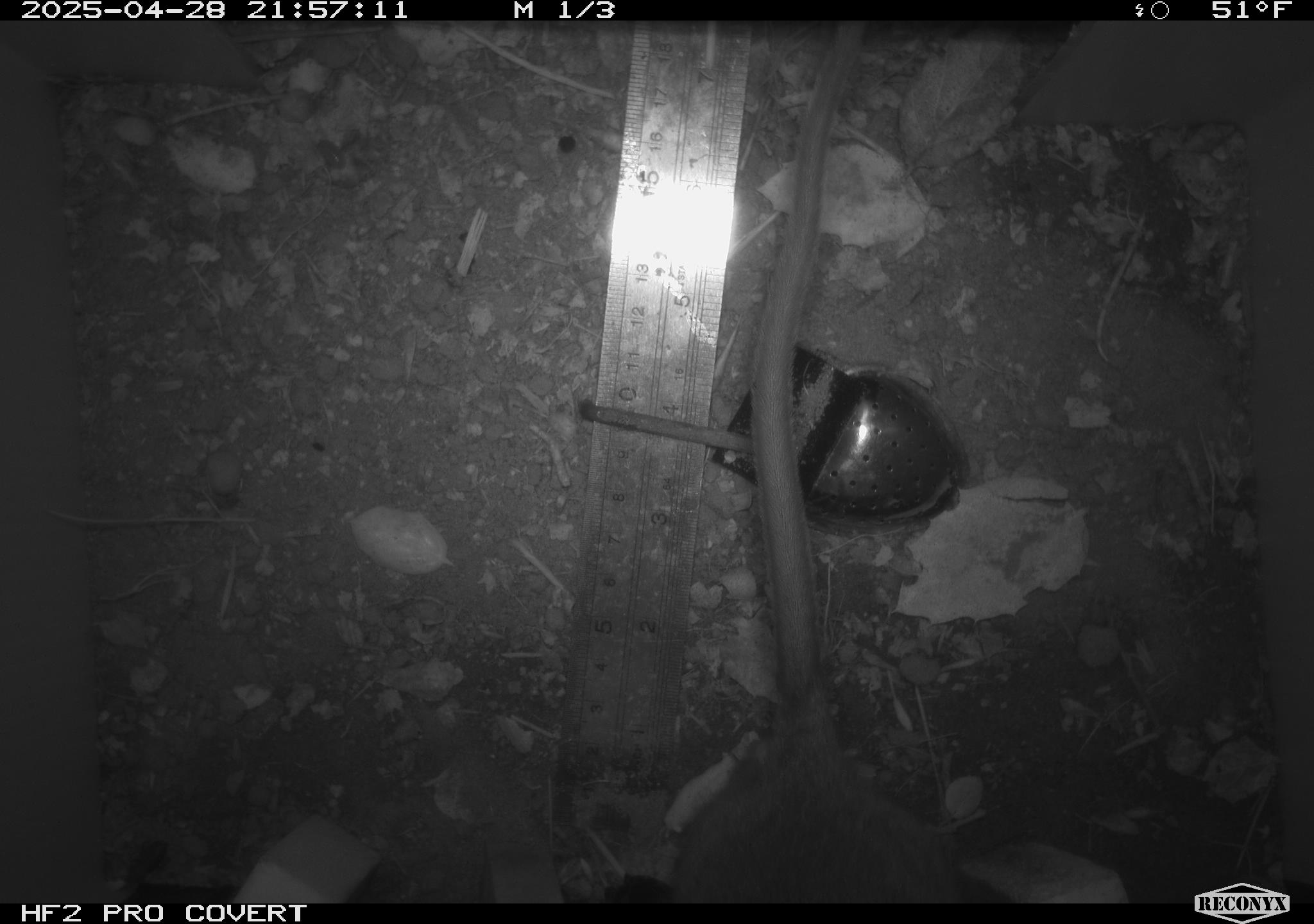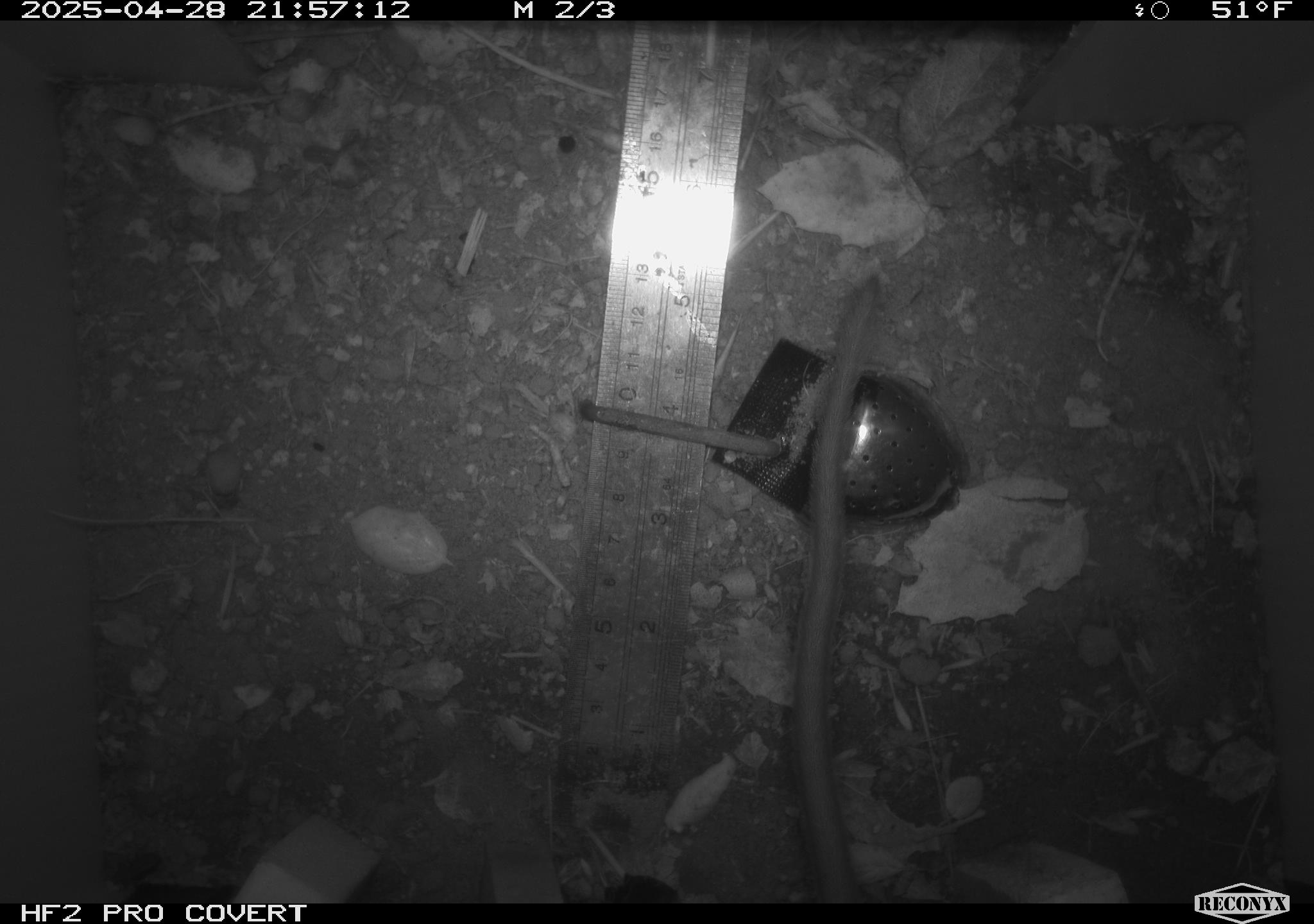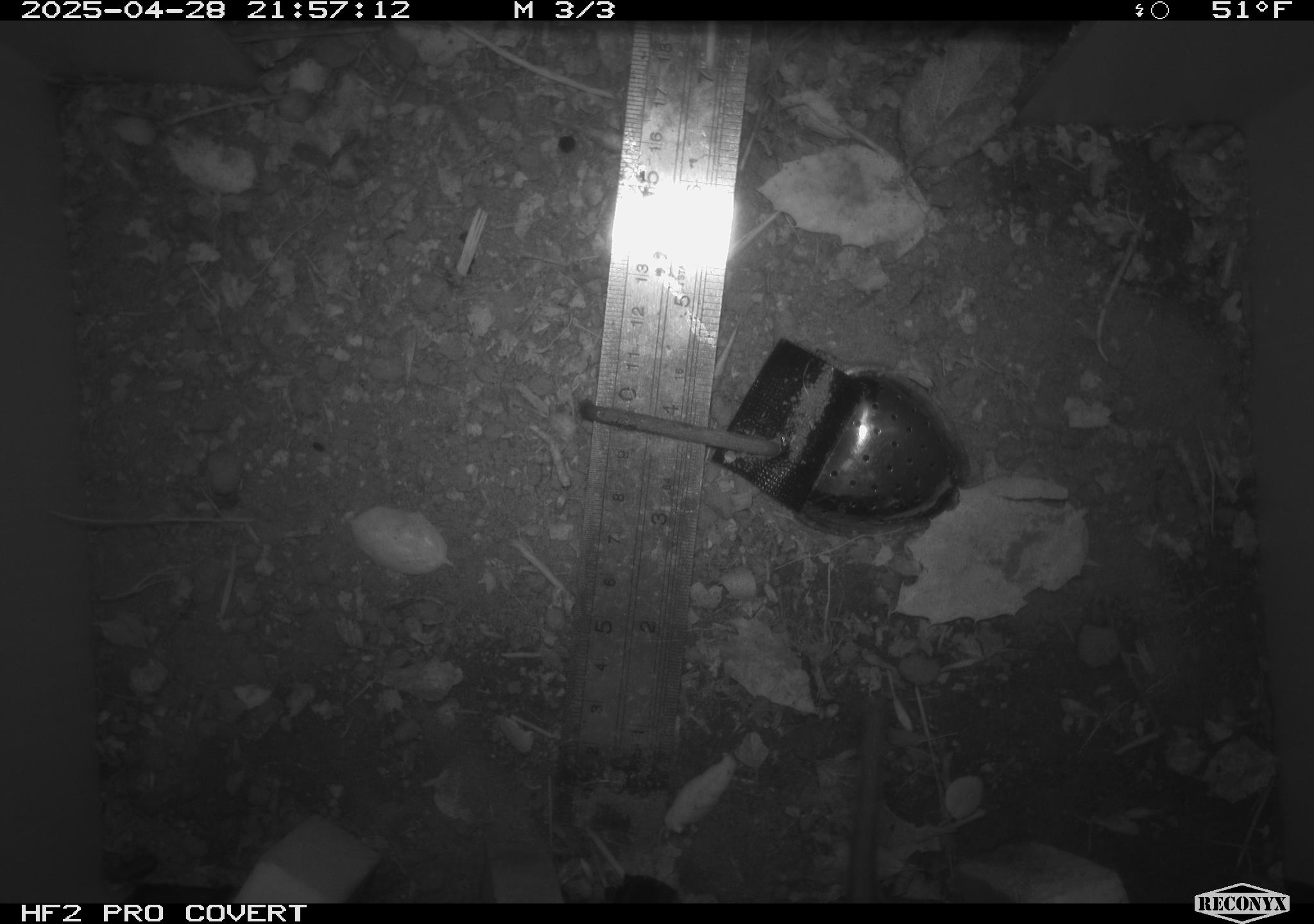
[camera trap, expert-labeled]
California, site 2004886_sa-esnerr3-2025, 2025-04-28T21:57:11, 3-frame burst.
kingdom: Animalia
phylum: Chordata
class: Mammalia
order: Rodentia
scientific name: Rodentia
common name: rodent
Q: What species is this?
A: Rodent (Rodentia).